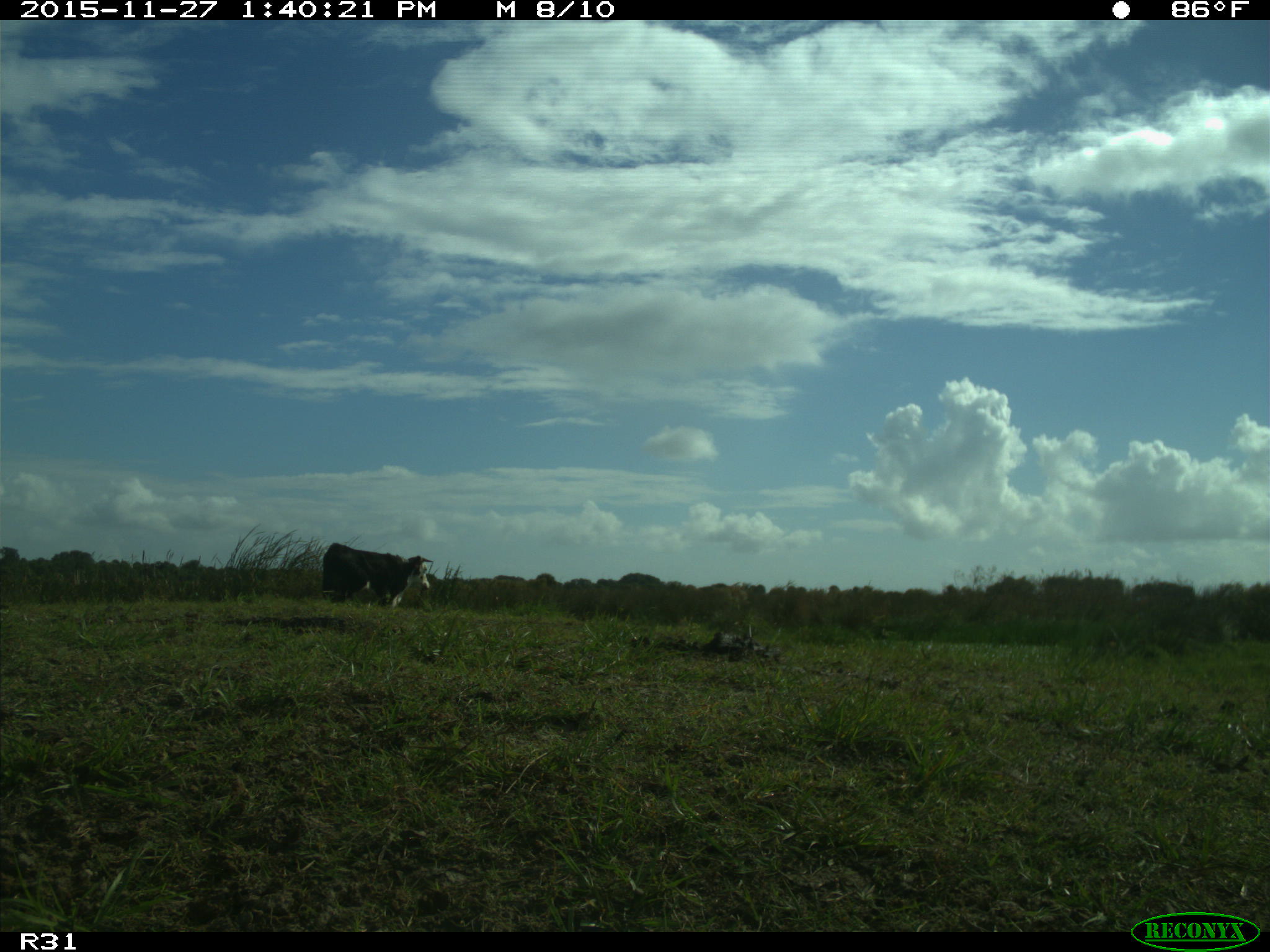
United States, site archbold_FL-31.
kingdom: Animalia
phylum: Chordata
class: Mammalia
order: Artiodactyla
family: Bovidae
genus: Bos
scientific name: Bos taurus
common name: domestic cow